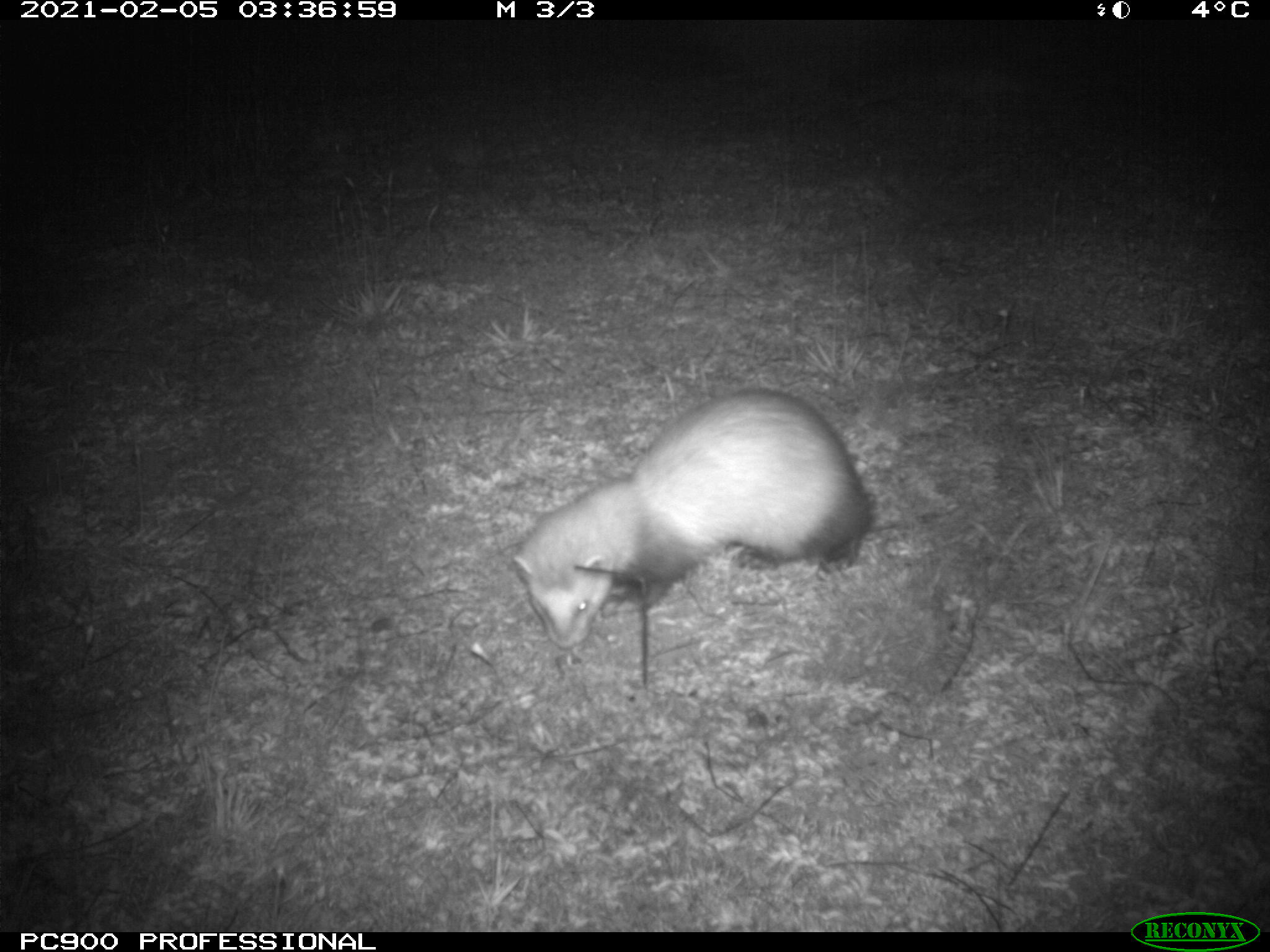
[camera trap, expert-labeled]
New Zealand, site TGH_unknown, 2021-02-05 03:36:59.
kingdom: Animalia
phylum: Chordata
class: Mammalia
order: Carnivora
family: Mustelidae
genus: Mustela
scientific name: Mustela furo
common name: ferret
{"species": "ferret (Mustela furo)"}